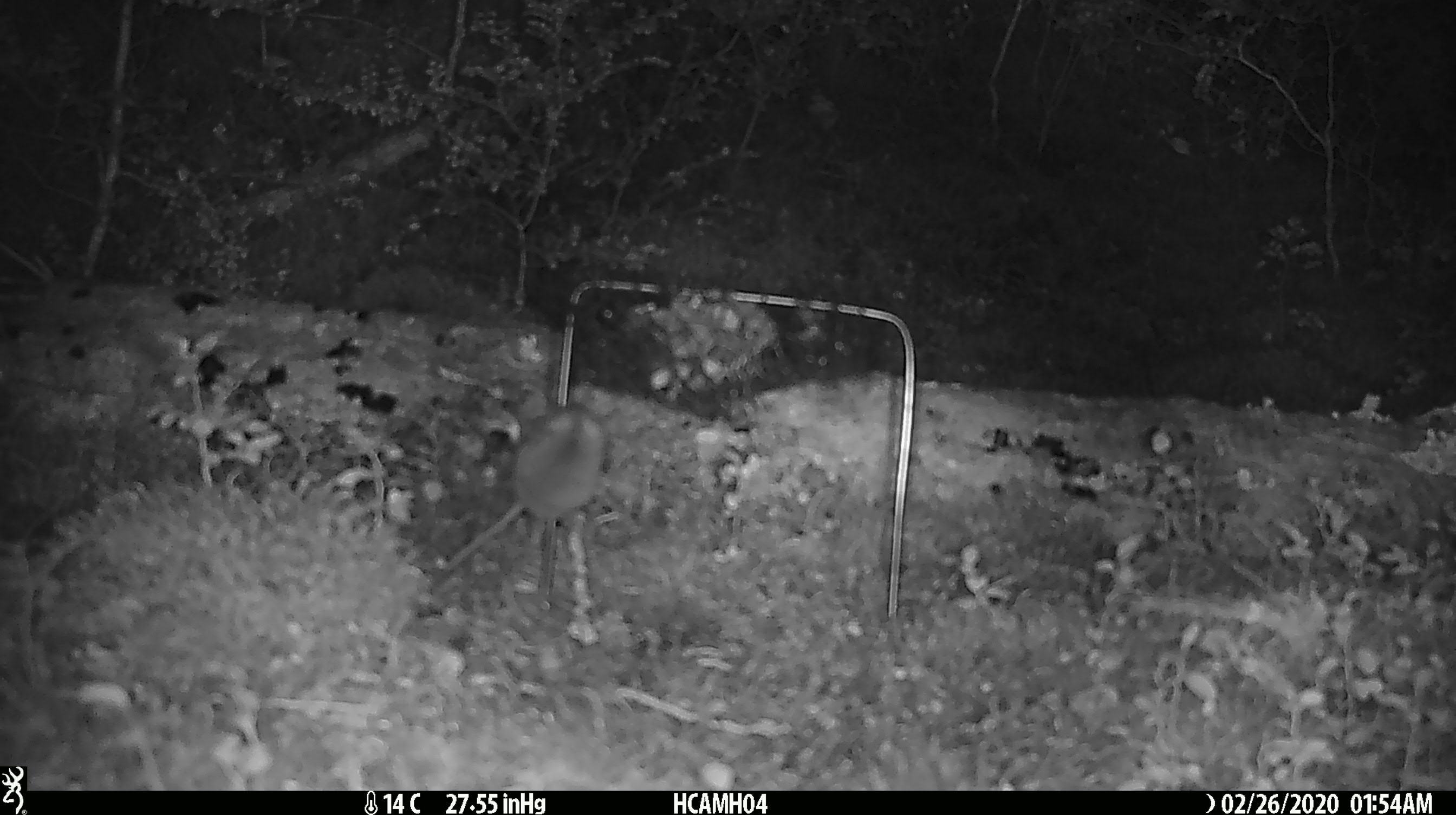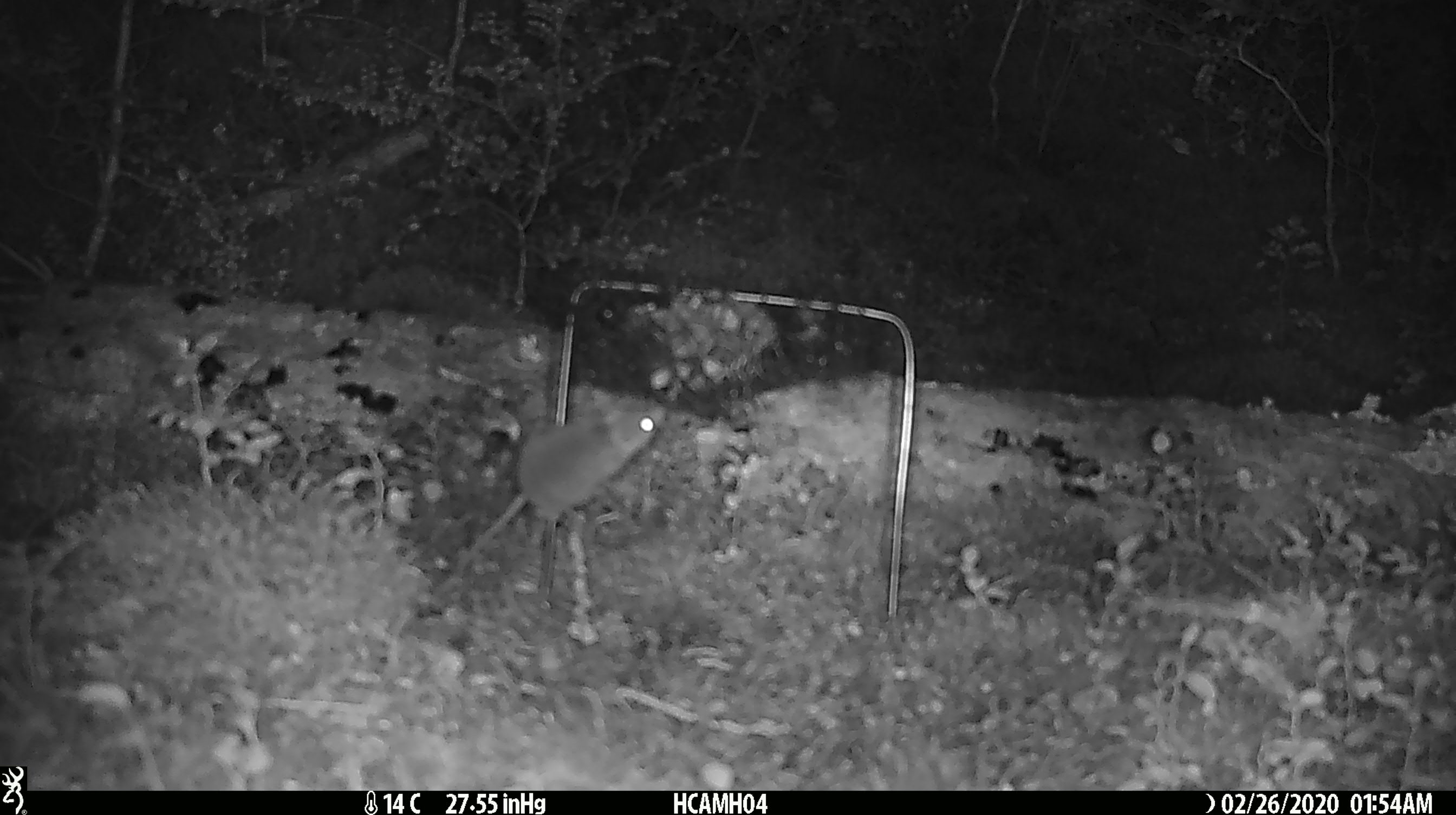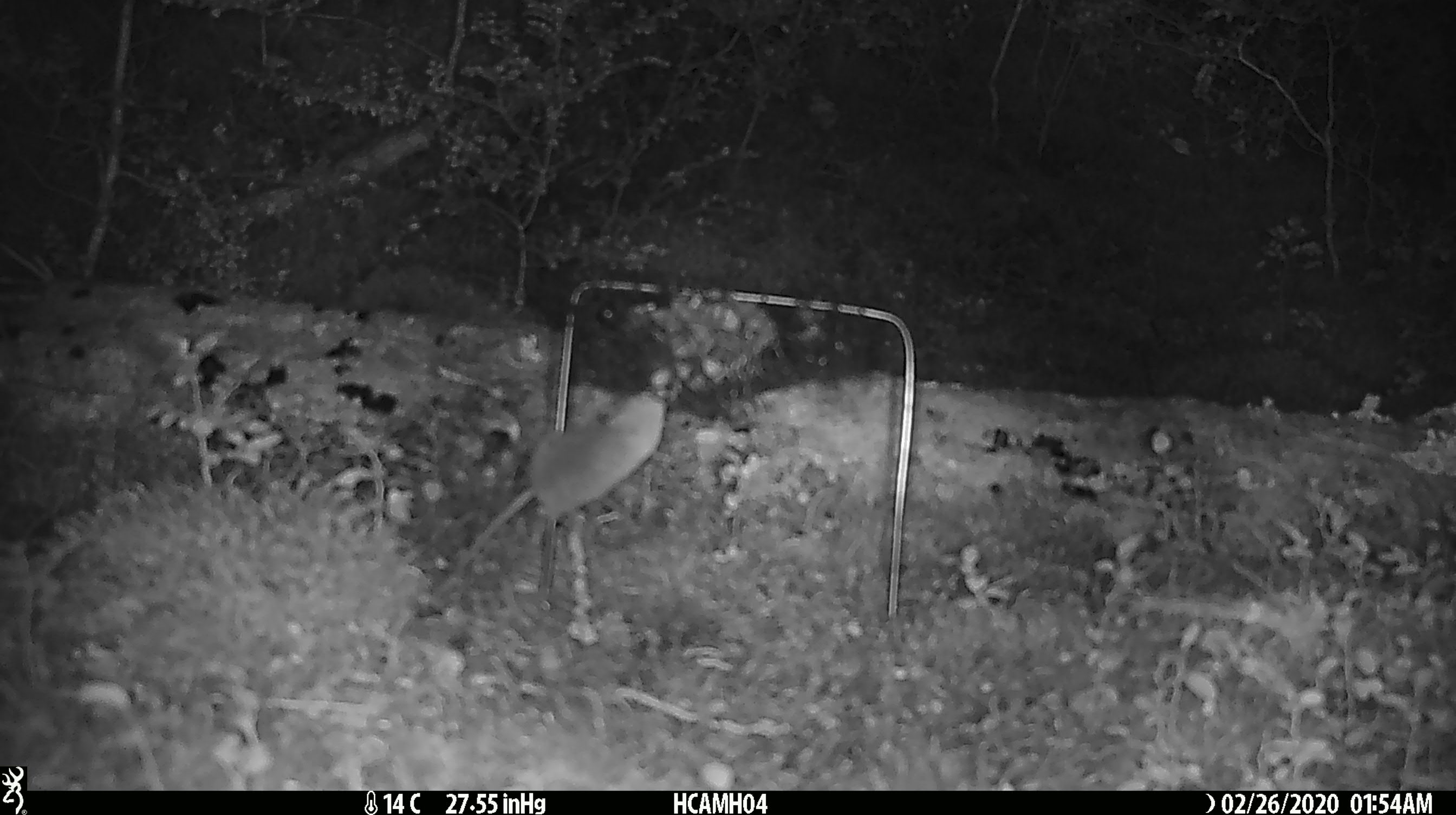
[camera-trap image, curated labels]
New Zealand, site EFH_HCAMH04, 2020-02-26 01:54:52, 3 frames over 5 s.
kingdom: Animalia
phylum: Chordata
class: Mammalia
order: Rodentia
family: Muridae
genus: Mus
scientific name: Mus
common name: mouse